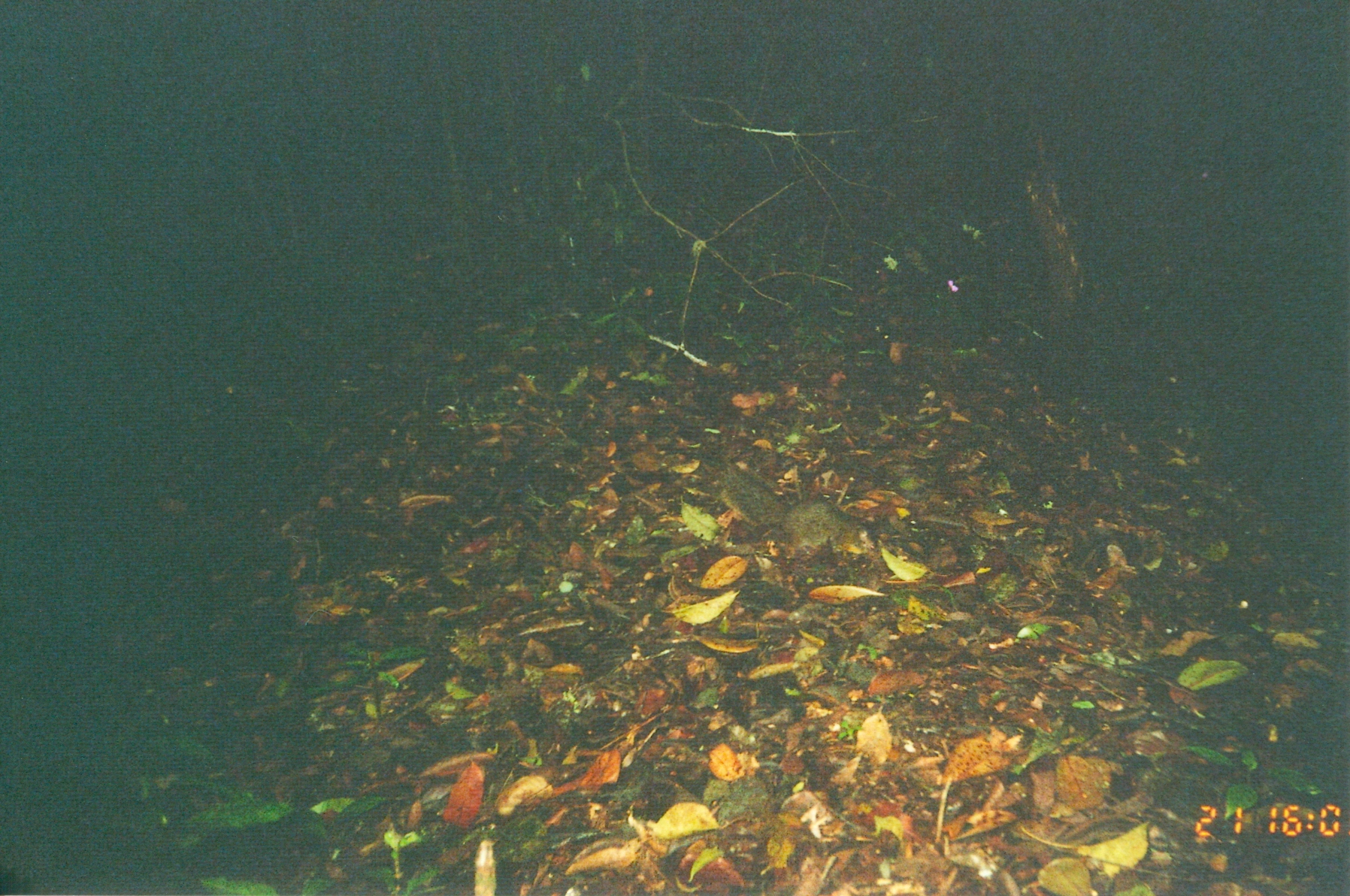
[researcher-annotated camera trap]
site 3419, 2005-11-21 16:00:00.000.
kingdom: Animalia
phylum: Chordata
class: Mammalia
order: Rodentia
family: Sciuridae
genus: Paraxerus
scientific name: Paraxerus vexillarius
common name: swynnerton's bush squirrel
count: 1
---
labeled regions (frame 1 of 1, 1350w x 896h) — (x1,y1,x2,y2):
paraxerus vexillarius: (721,458,883,560)